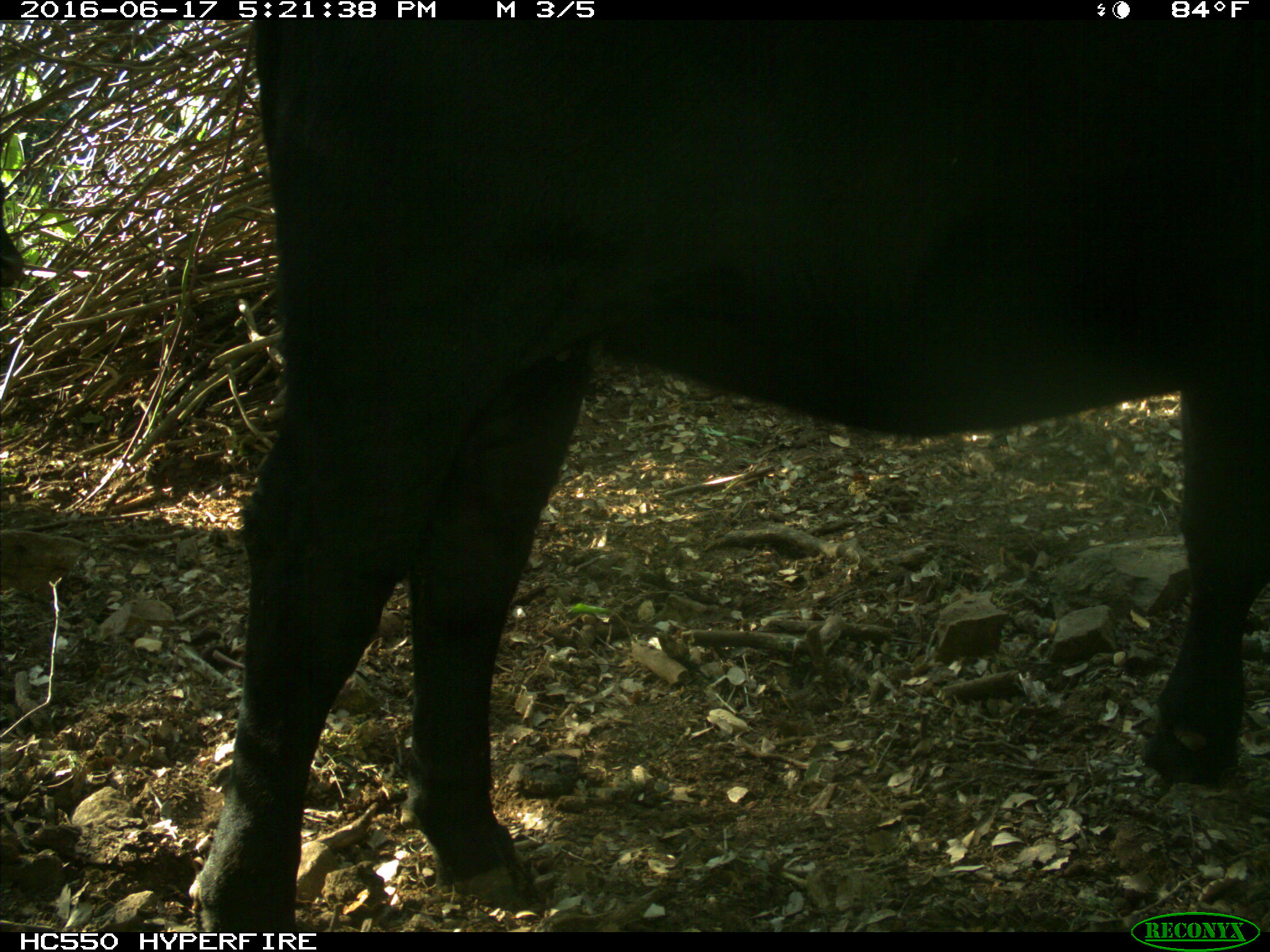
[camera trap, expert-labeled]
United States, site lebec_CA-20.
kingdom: Animalia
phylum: Chordata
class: Mammalia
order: Artiodactyla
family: Bovidae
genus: Bos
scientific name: Bos taurus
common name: domestic cow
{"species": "Bos taurus (domestic cow)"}